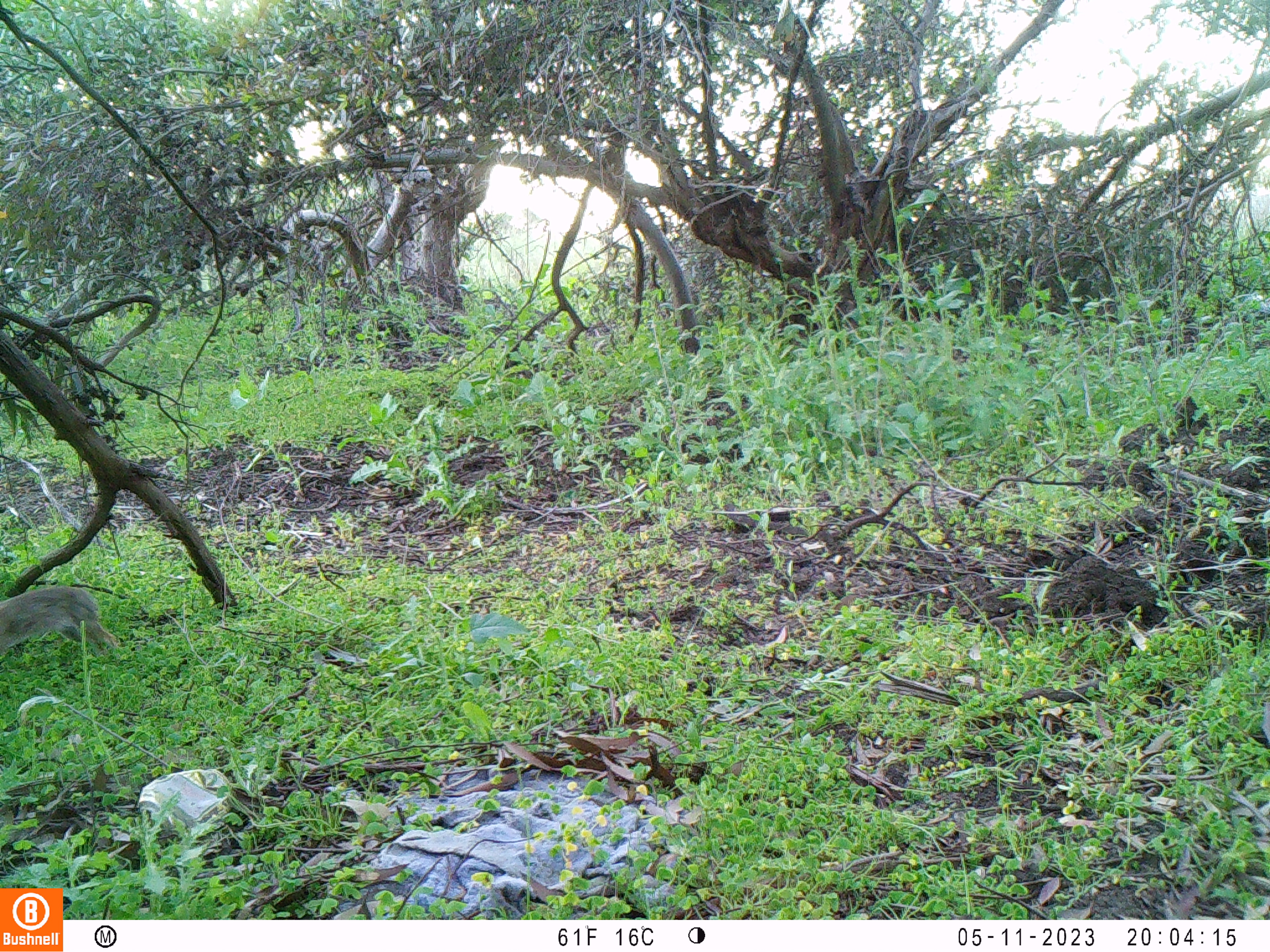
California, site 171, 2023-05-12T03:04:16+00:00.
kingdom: Animalia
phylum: Chordata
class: Mammalia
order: Lagomorpha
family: Leporidae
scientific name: Leporidae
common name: rabbit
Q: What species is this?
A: Rabbit (Leporidae).